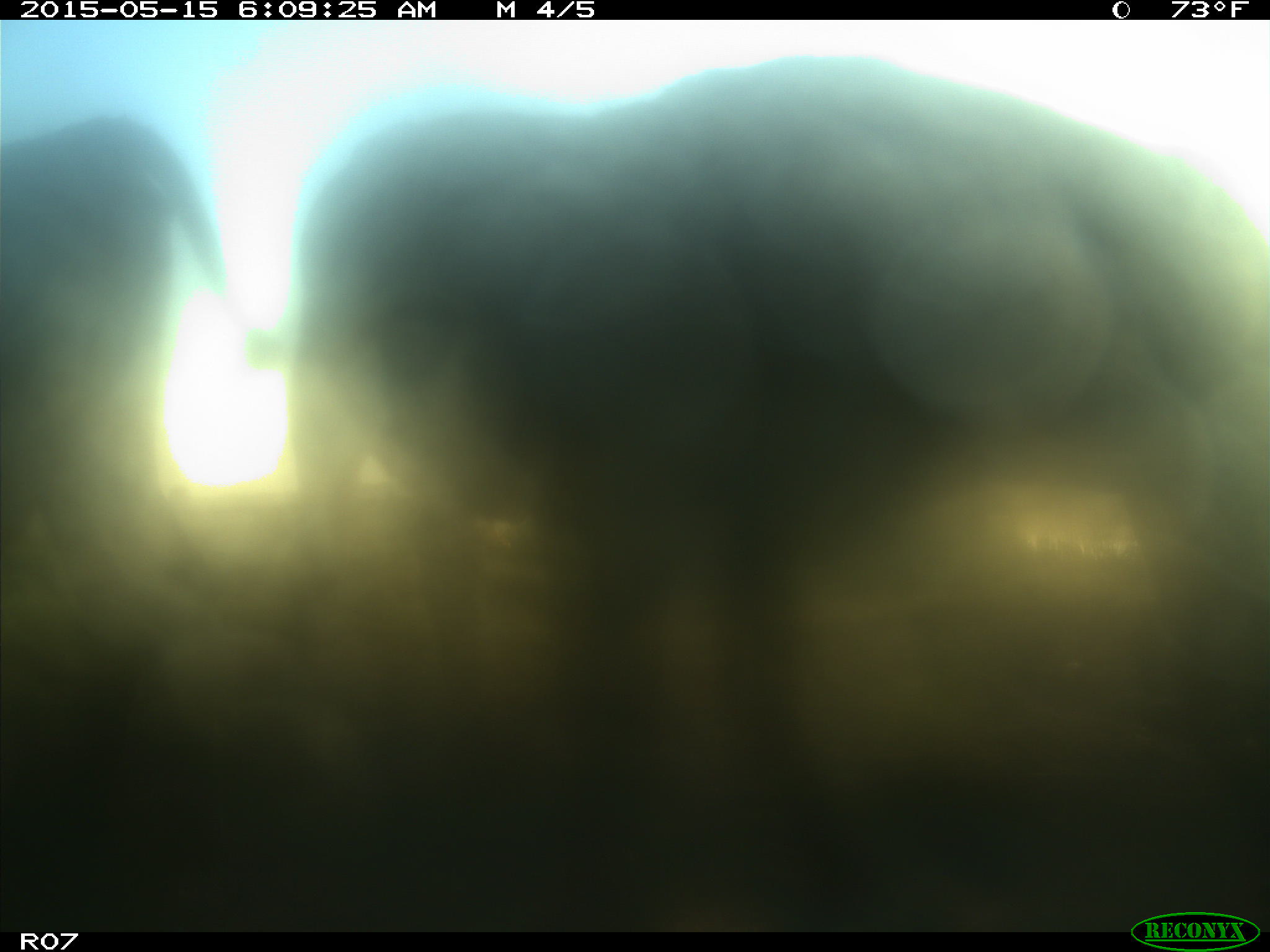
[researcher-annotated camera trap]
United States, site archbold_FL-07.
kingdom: Animalia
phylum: Chordata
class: Mammalia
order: Artiodactyla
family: Bovidae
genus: Bos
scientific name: Bos taurus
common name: domestic cow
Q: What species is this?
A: Bos taurus (domestic cow).